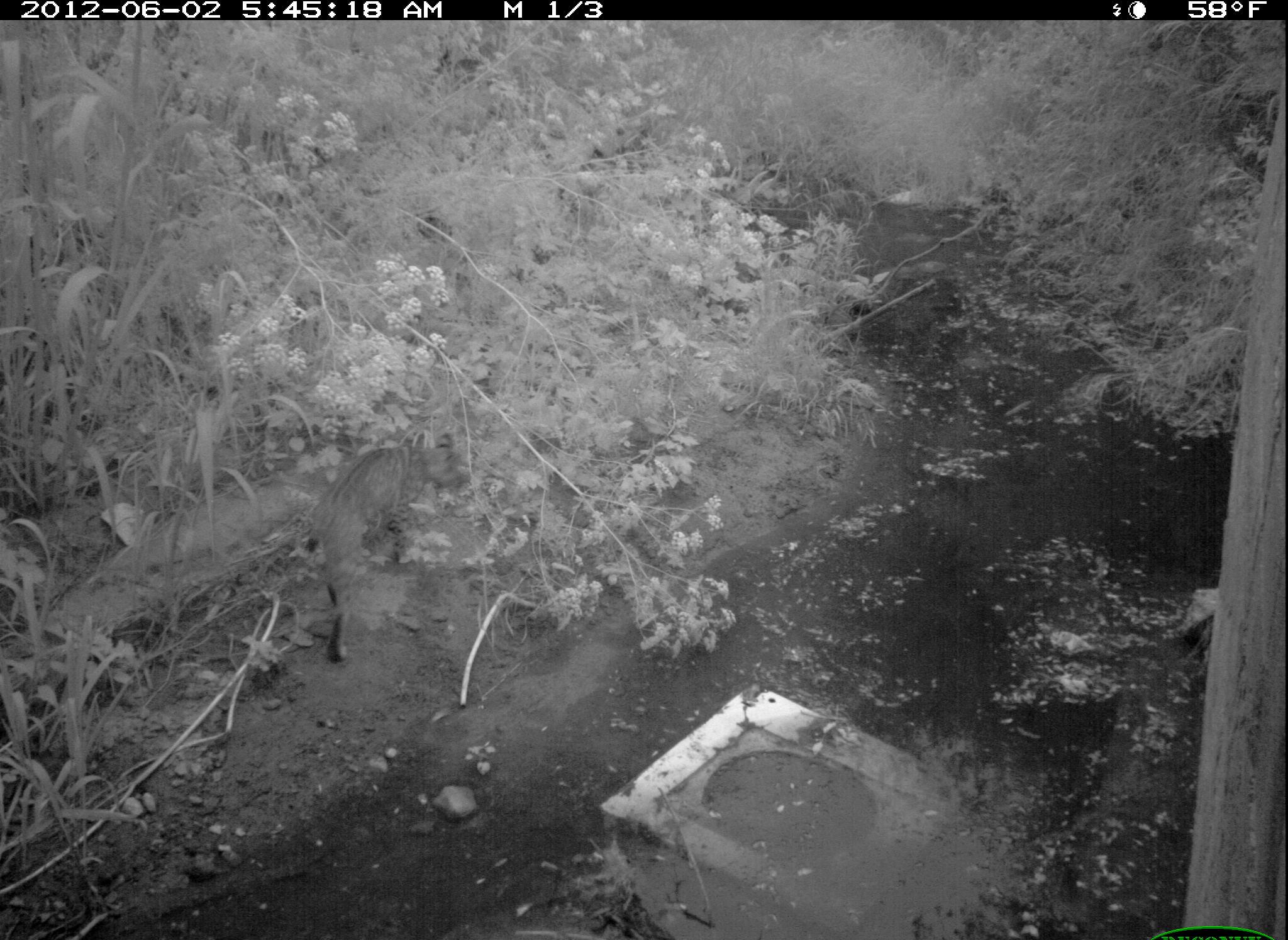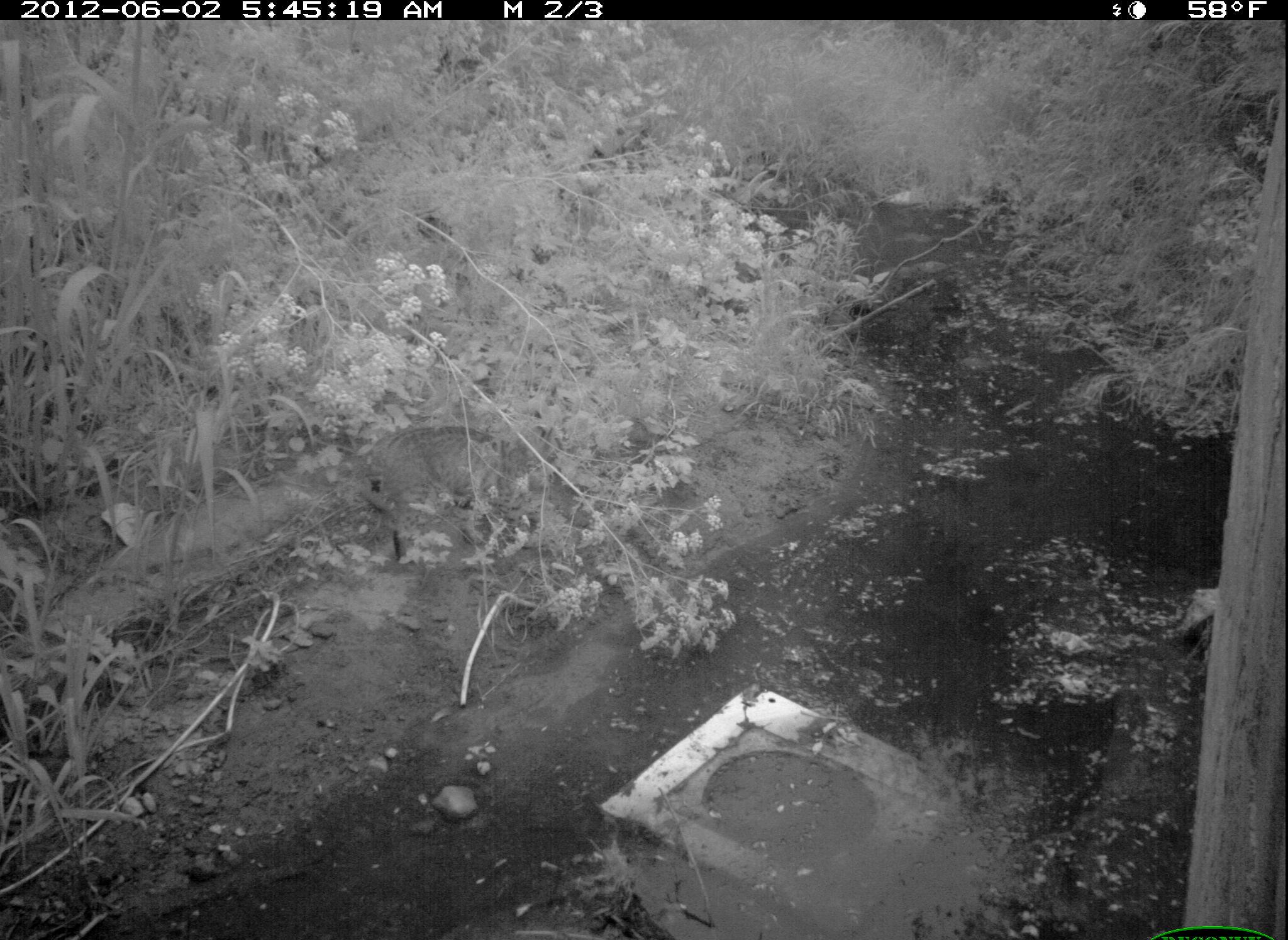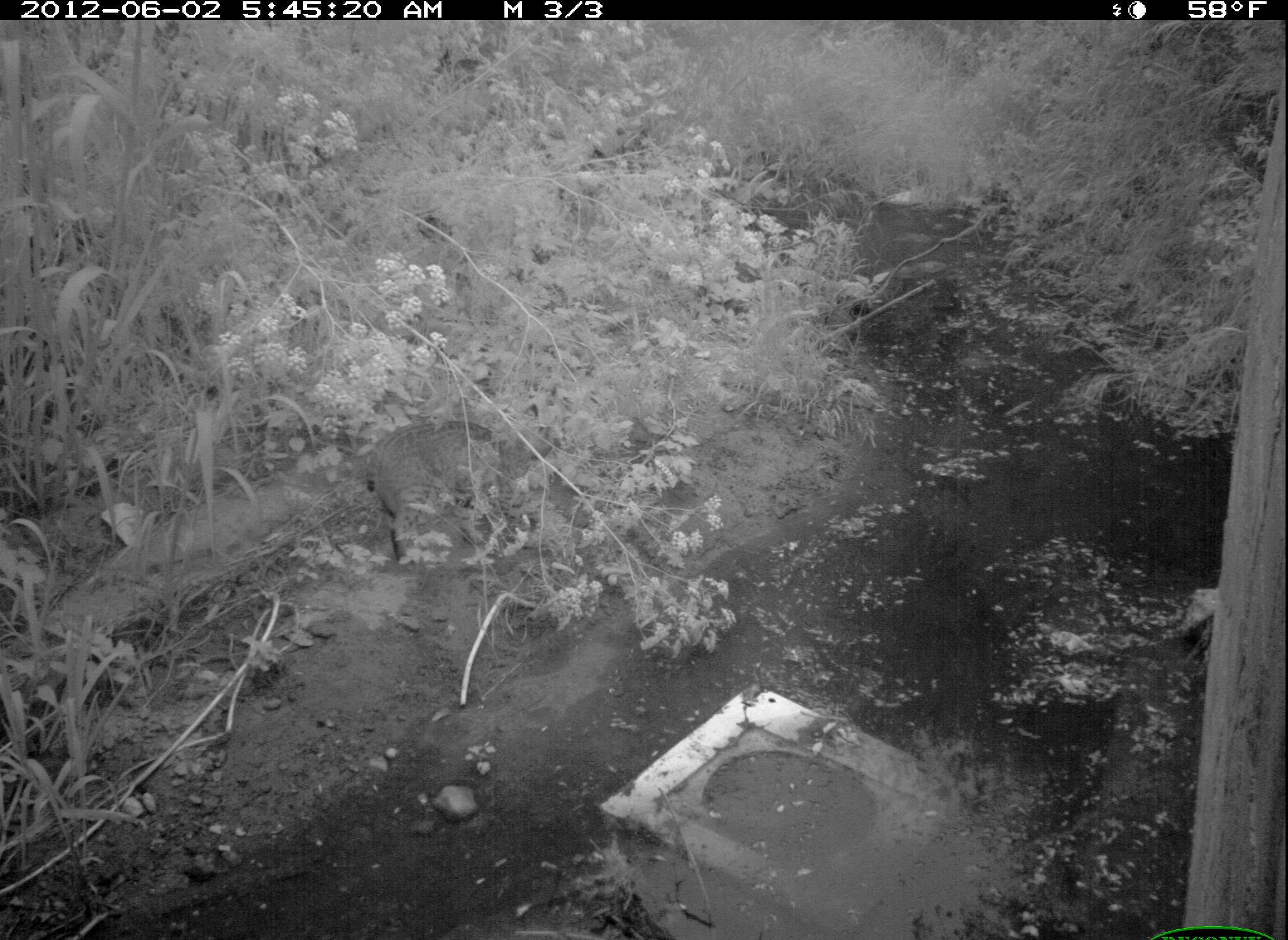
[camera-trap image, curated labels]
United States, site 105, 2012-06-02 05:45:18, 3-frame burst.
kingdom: Animalia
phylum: Chordata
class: Mammalia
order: Carnivora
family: Felidae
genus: Lynx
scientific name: Lynx rufus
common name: bobcat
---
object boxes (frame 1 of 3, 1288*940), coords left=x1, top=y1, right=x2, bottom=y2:
bobcat: left=269, top=435, right=459, bottom=668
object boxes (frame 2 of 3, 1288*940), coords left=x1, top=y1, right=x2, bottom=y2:
bobcat: left=349, top=422, right=523, bottom=551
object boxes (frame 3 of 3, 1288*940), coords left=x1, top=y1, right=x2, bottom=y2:
bobcat: left=336, top=406, right=509, bottom=577